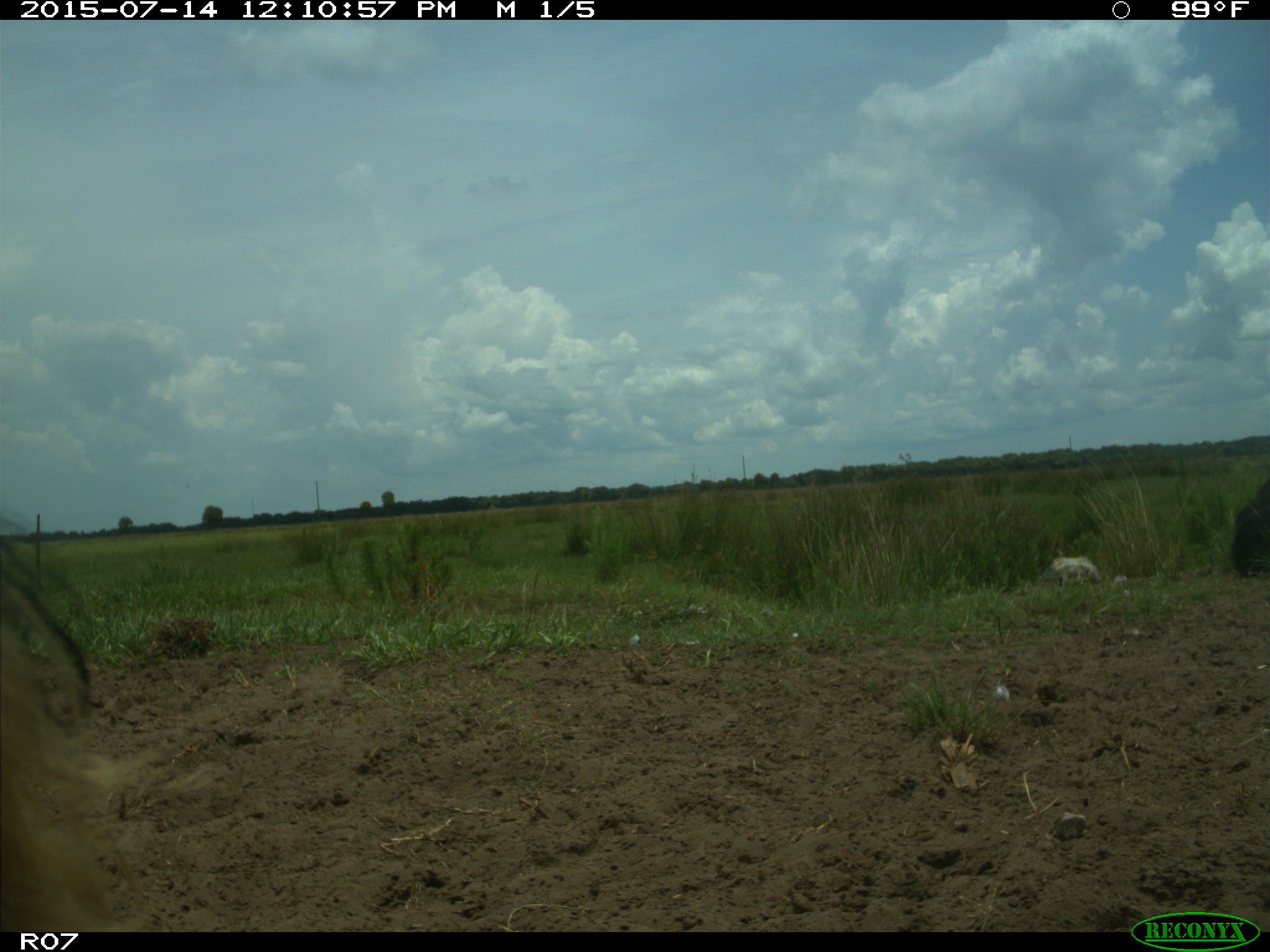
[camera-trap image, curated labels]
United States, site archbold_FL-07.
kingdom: Animalia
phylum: Chordata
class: Mammalia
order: Artiodactyla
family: Bovidae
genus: Bos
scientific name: Bos taurus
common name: domestic cow